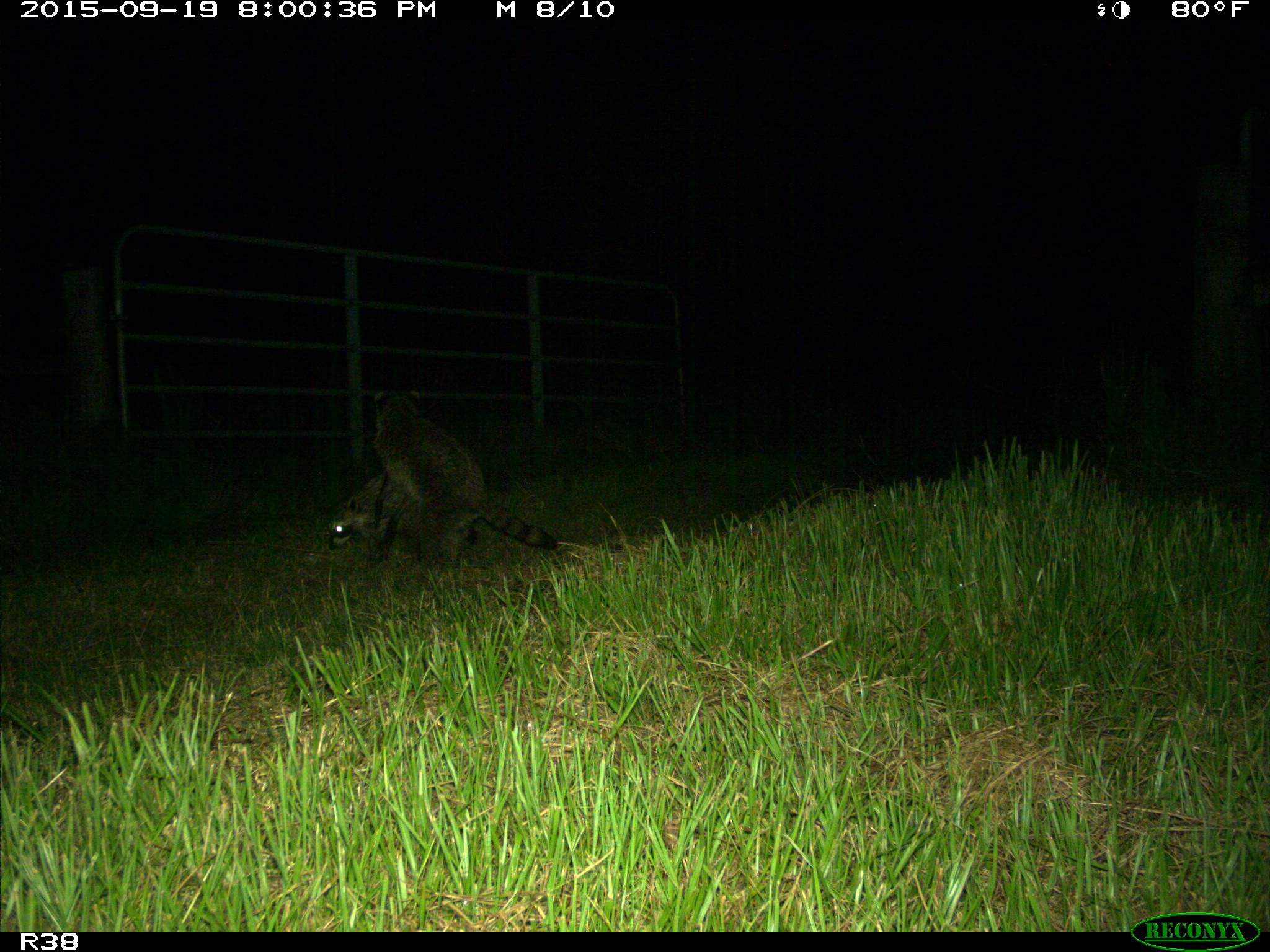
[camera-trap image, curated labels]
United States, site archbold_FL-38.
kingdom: Animalia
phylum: Chordata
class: Mammalia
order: Carnivora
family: Procyonidae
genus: Procyon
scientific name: Procyon lotor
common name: common raccoon